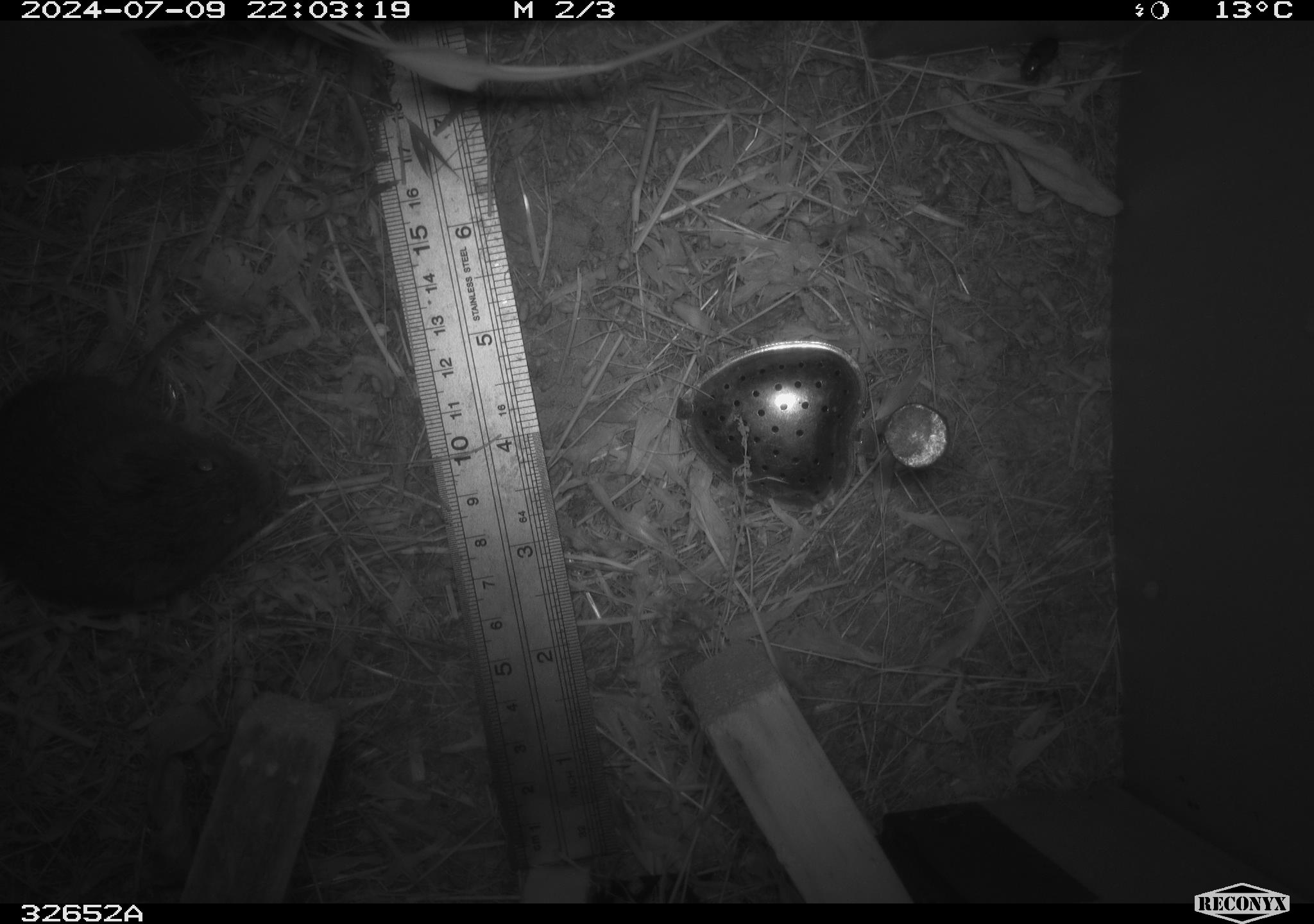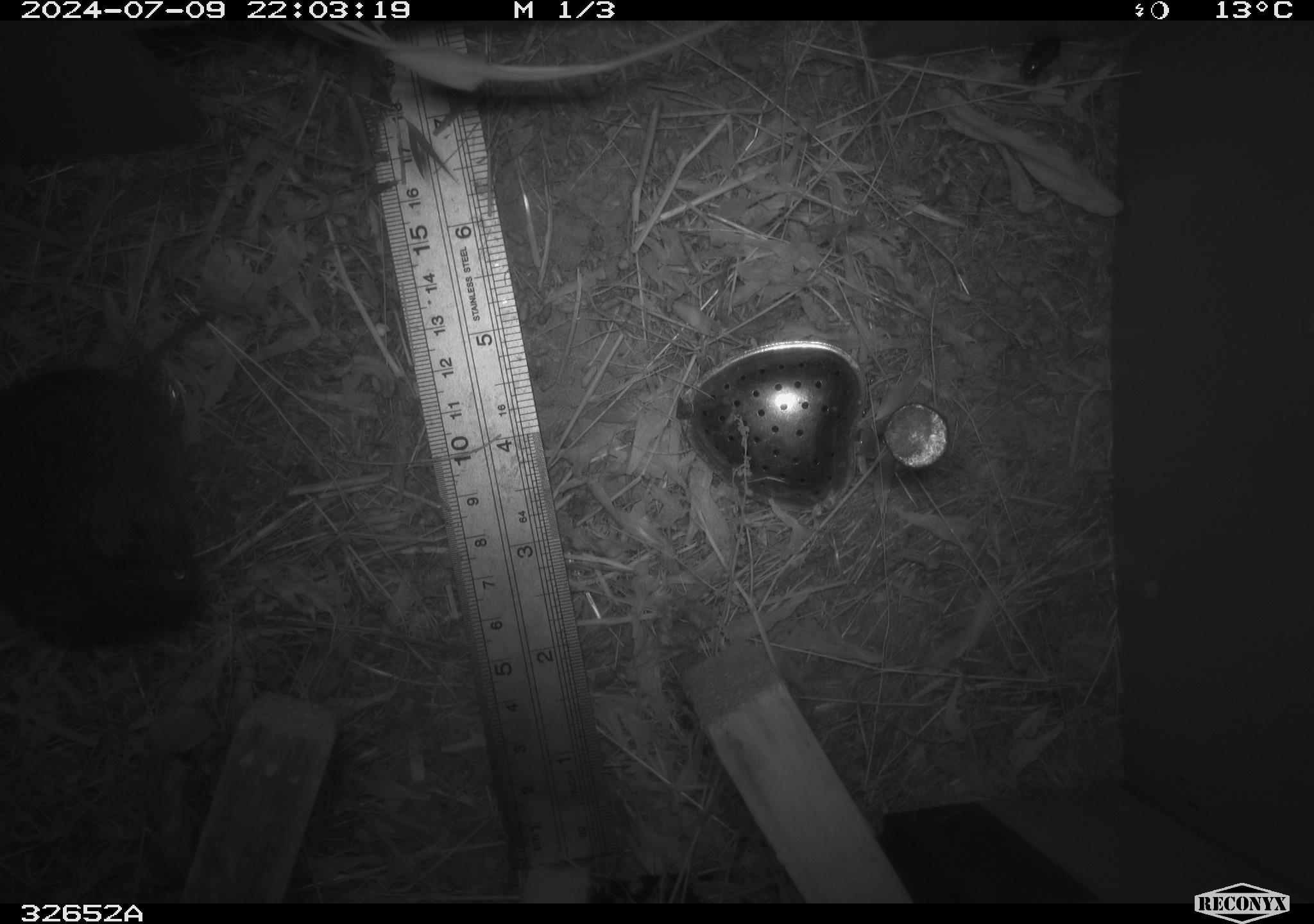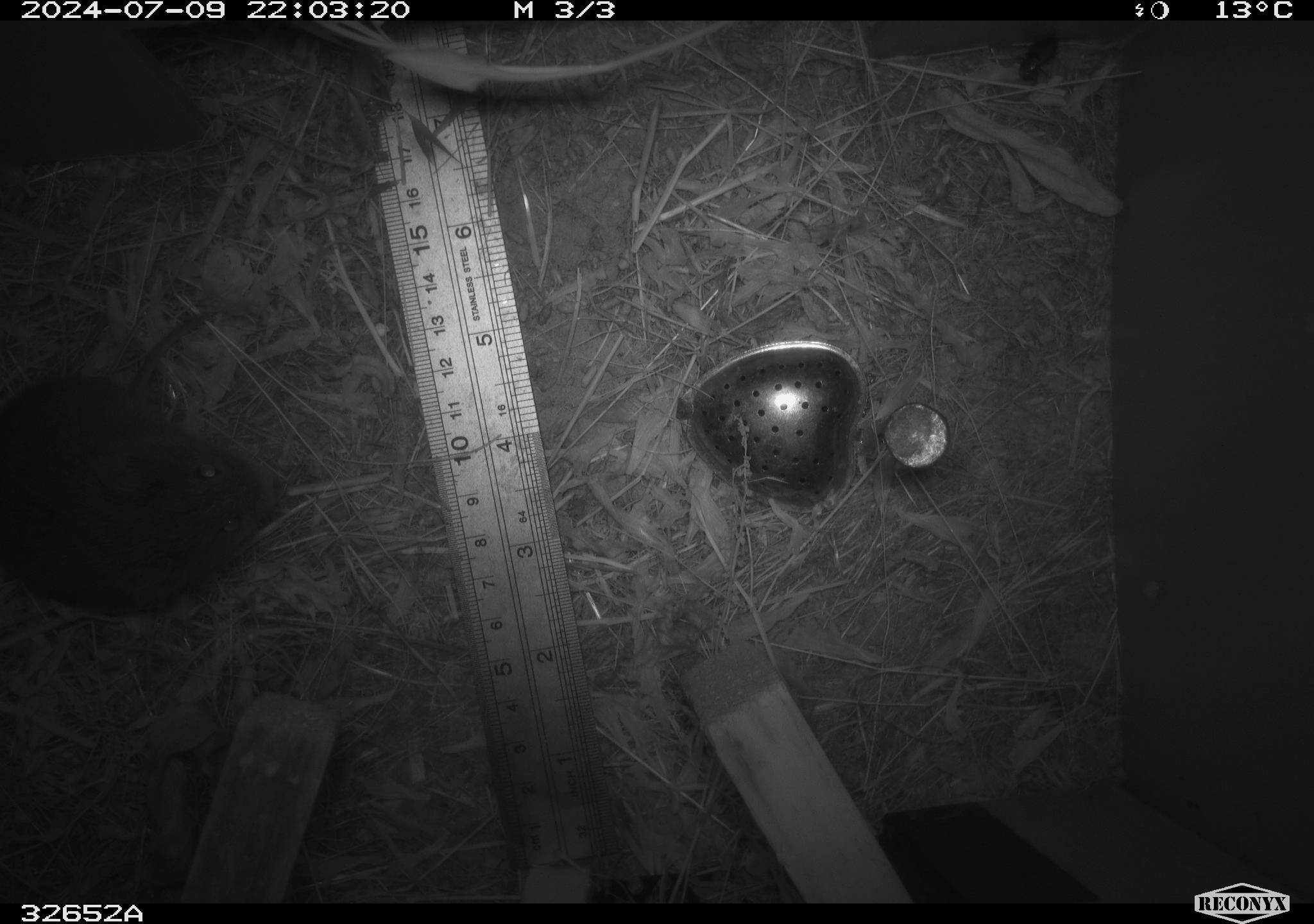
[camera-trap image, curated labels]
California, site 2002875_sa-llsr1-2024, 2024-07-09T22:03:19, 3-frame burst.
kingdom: Animalia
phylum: Chordata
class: Mammalia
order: Rodentia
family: Cricetidae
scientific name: Arvicolinae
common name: voles, lemmings, and muskrats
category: arvicolinae subfamily